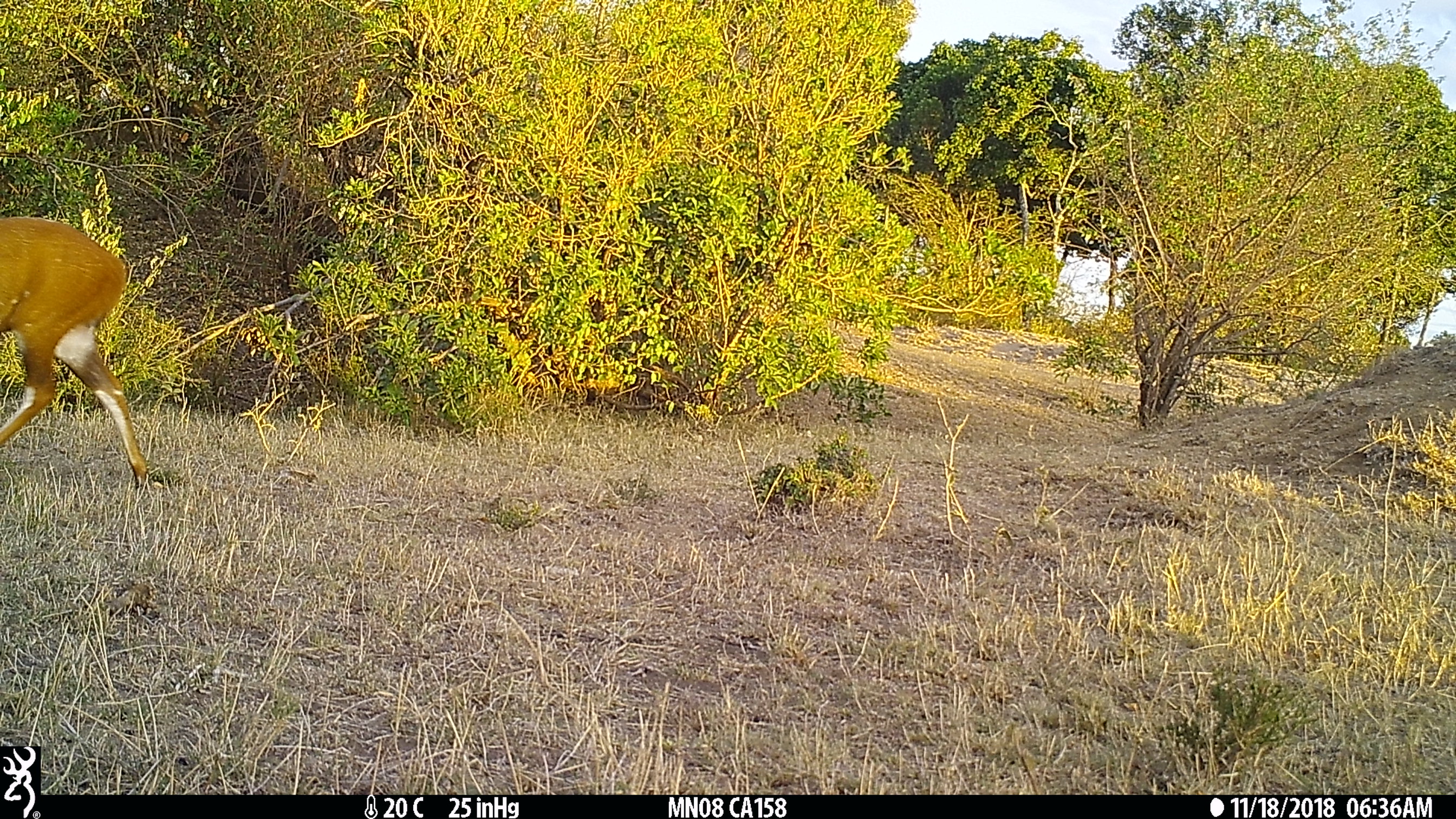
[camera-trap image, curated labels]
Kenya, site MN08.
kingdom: Animalia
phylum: Chordata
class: Mammalia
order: Artiodactyla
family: Bovidae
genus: Tragelaphus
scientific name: Tragelaphus scriptus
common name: bushbuck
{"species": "bushbuck (Tragelaphus scriptus)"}